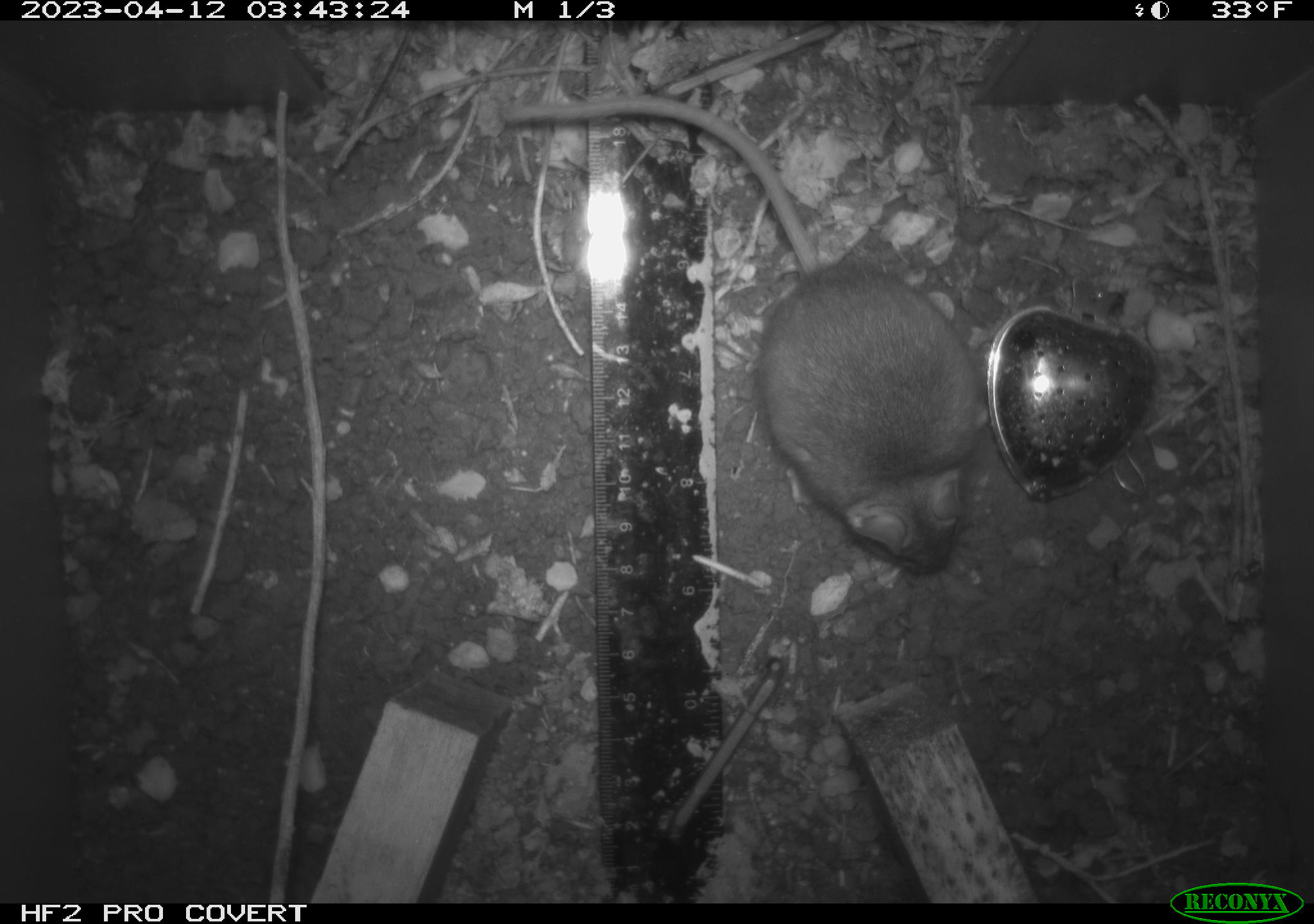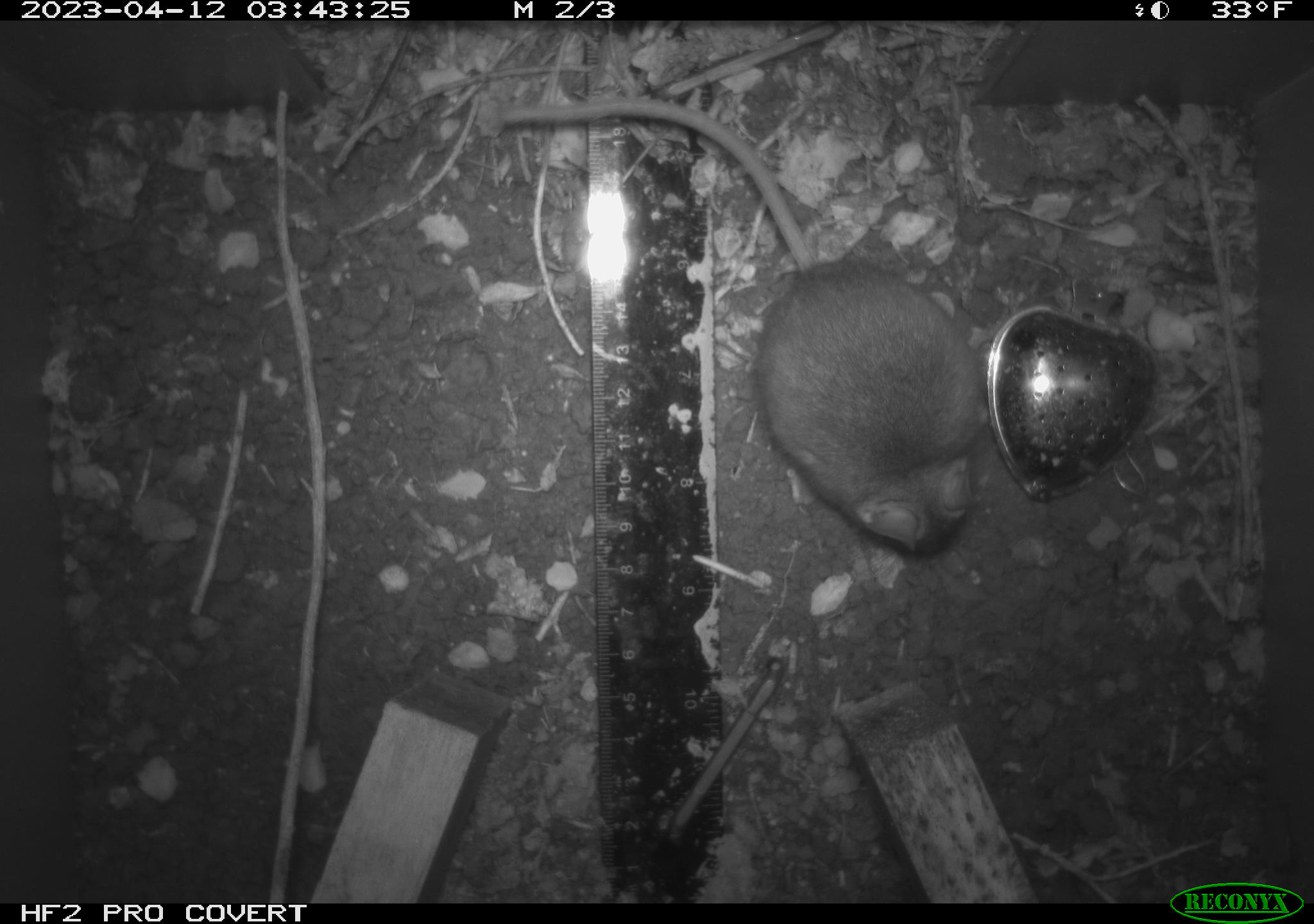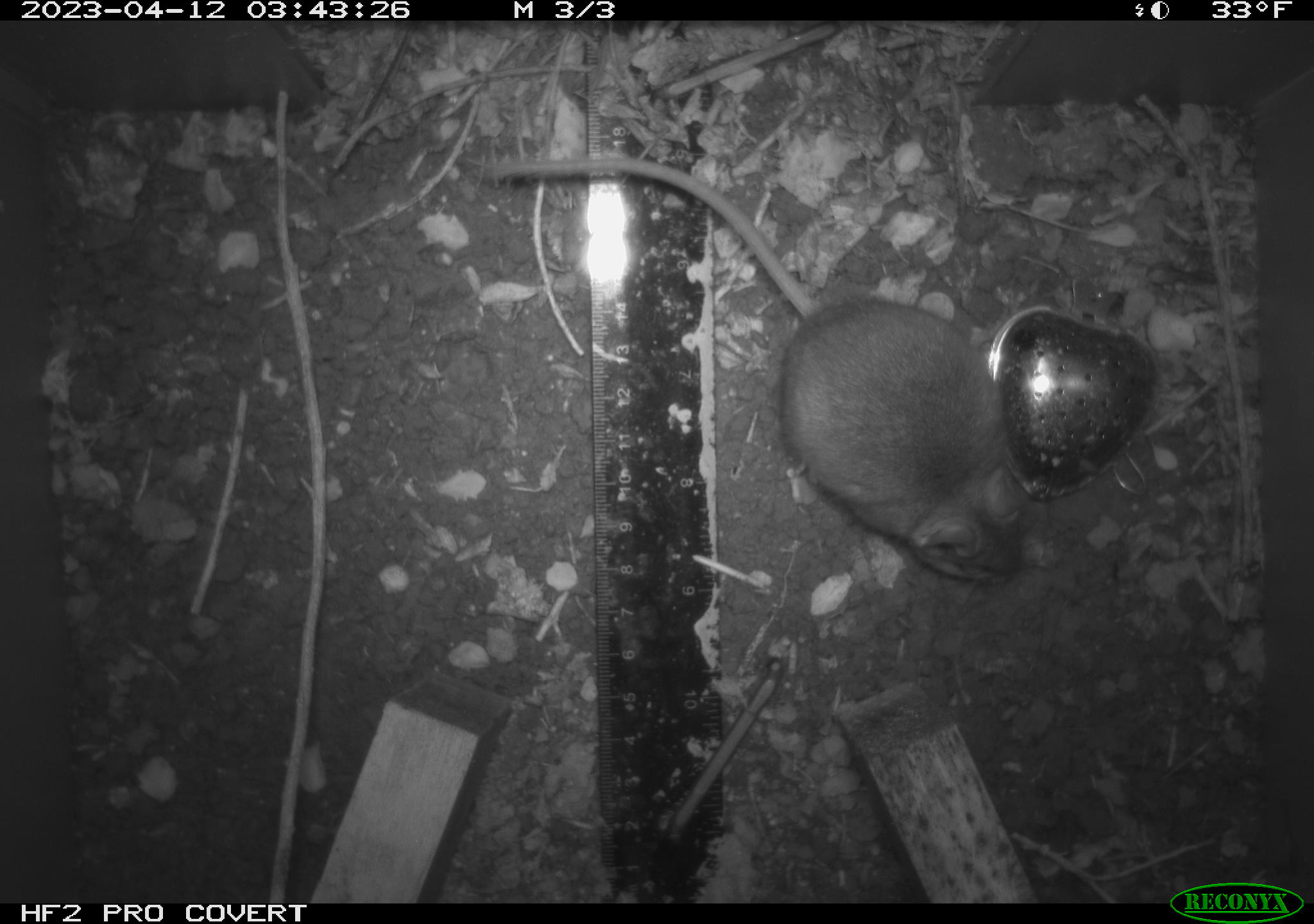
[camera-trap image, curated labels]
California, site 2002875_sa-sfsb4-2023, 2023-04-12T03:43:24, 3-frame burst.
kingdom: Animalia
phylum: Chordata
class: Mammalia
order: Rodentia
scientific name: Rodentia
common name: mouse species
Mouse species (Rodentia).